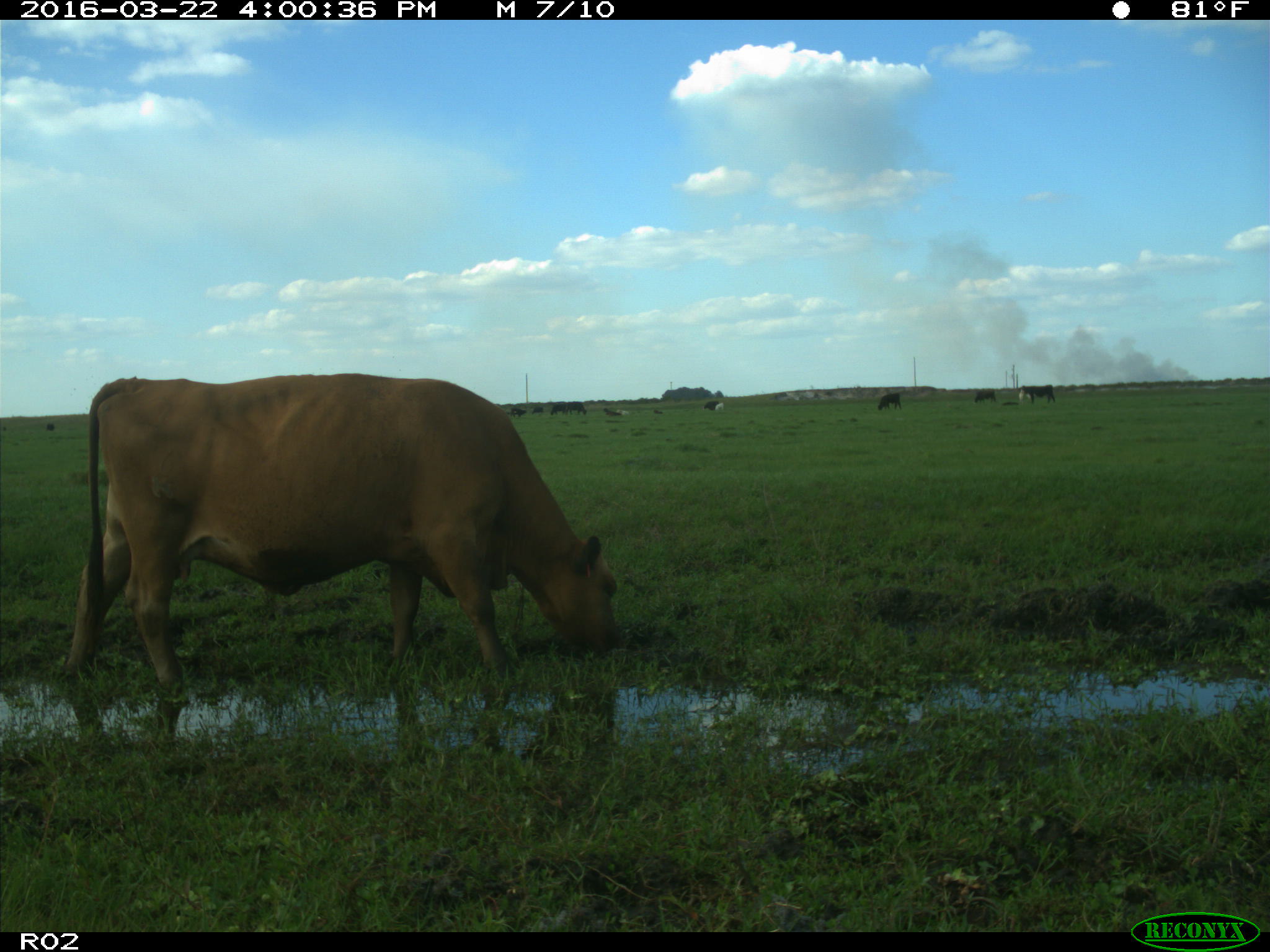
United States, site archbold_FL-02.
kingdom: Animalia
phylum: Chordata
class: Mammalia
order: Artiodactyla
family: Bovidae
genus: Bos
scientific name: Bos taurus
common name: domestic cow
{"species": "Bos taurus (domestic cow)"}